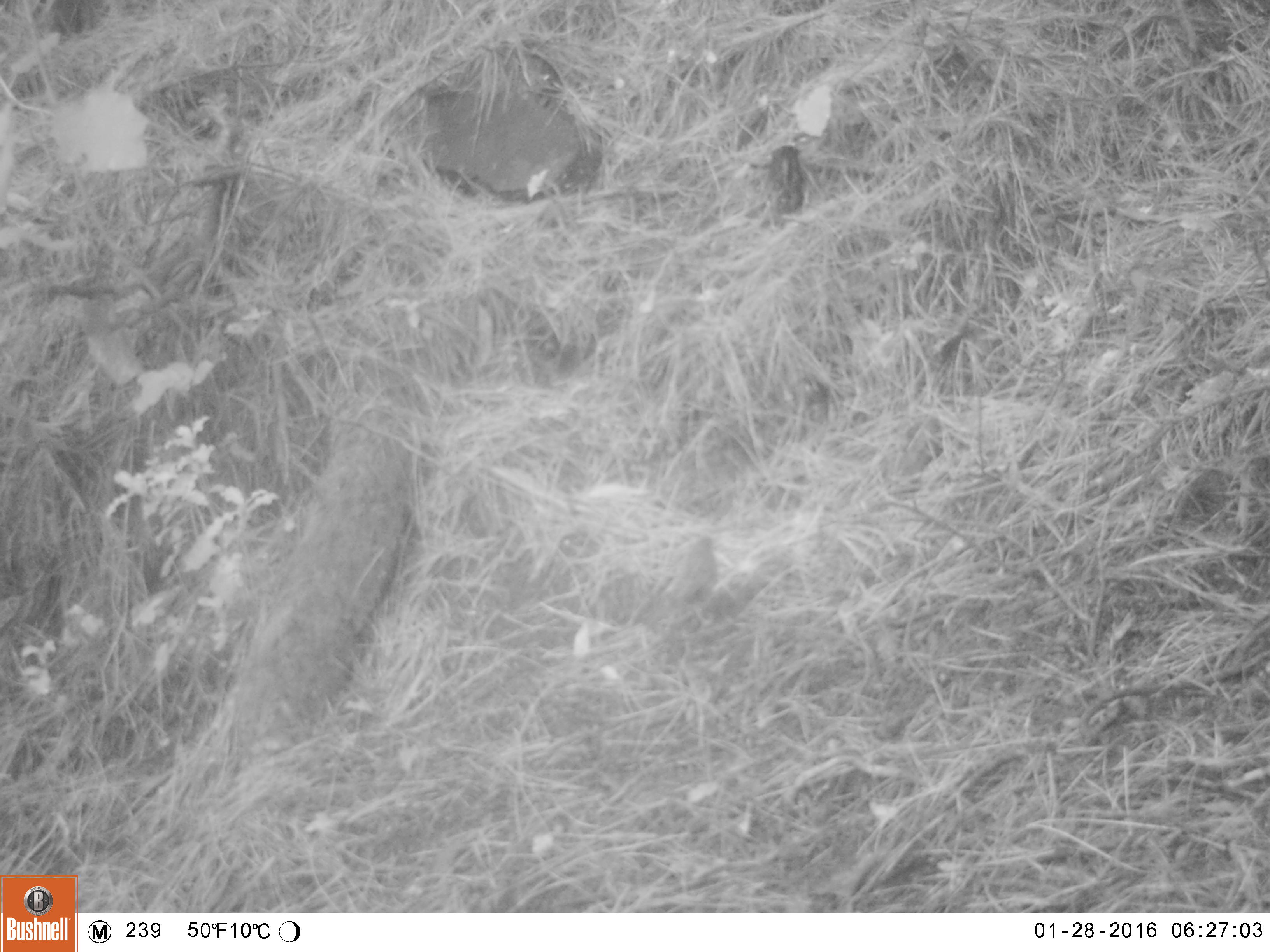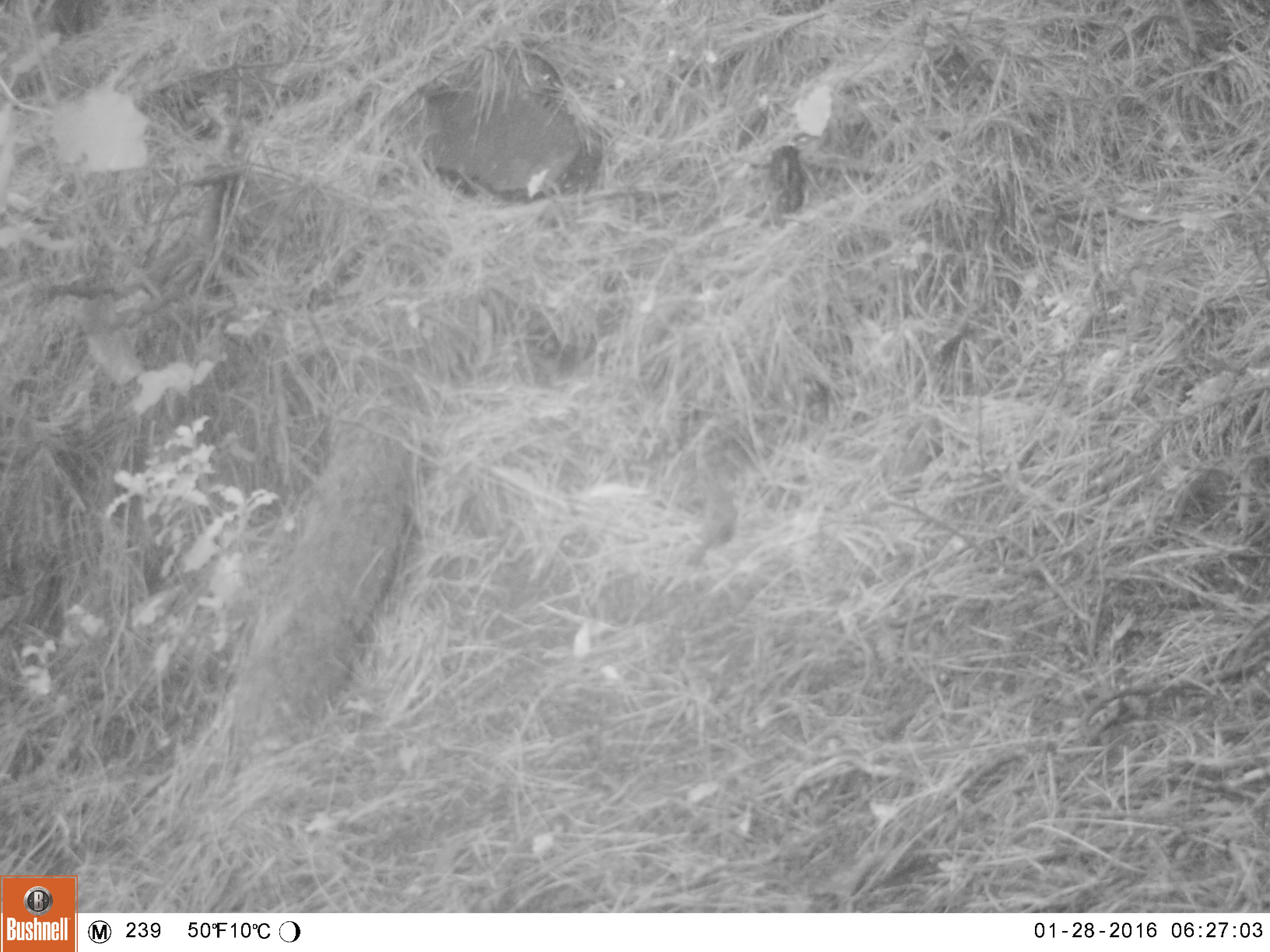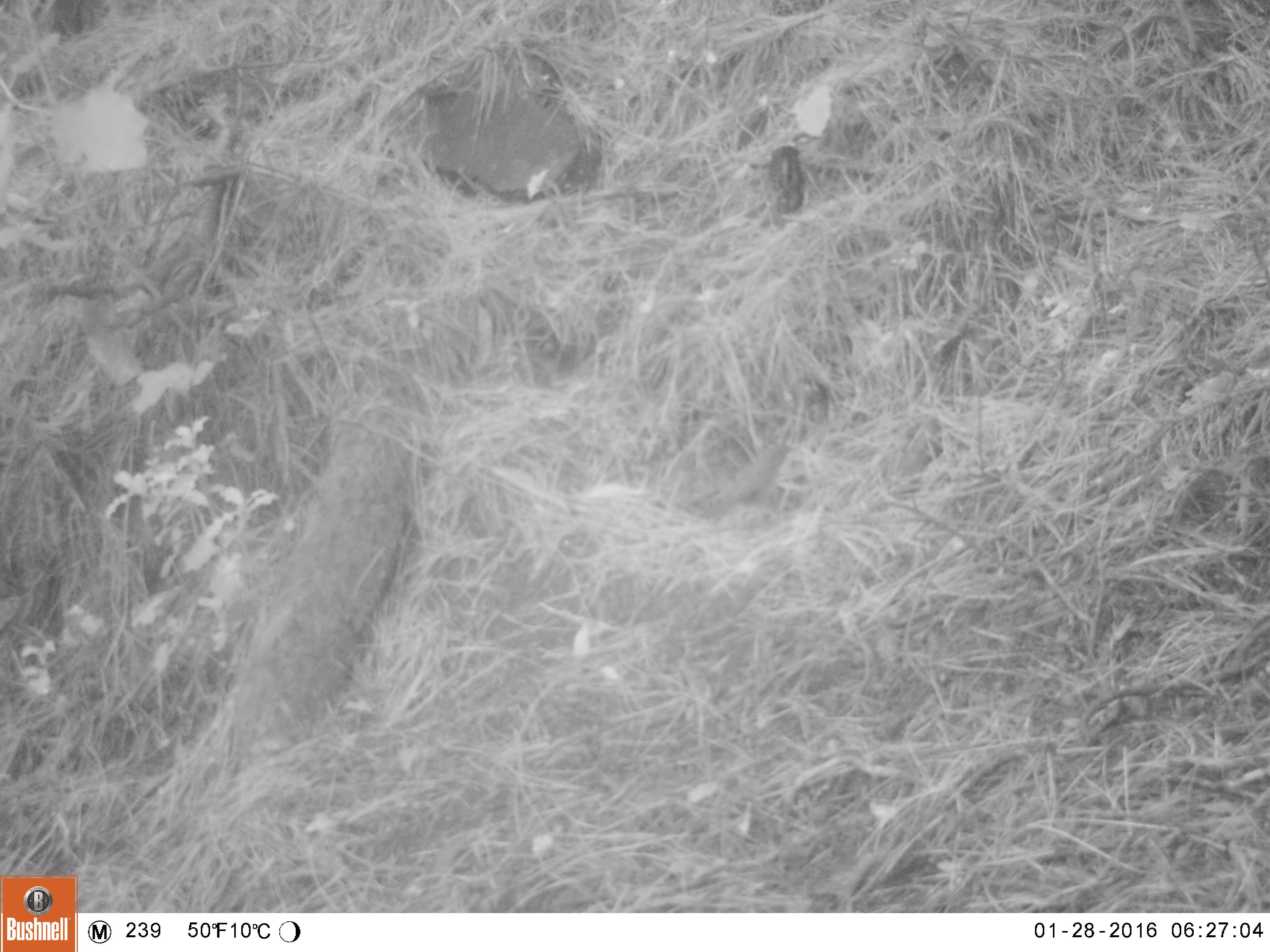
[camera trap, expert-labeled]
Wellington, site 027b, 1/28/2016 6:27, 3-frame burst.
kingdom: Animalia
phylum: Chordata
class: Aves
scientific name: Aves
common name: bird